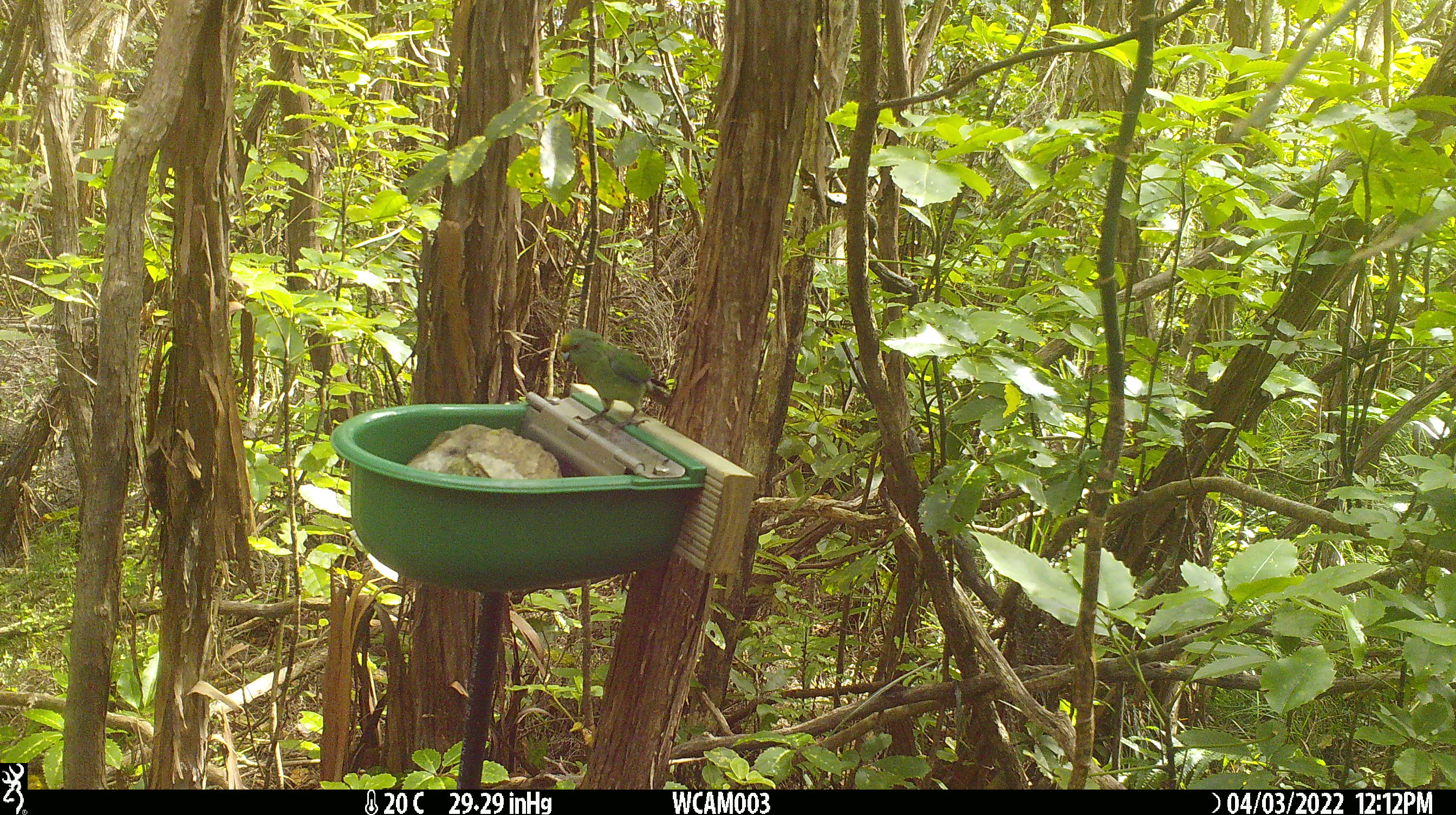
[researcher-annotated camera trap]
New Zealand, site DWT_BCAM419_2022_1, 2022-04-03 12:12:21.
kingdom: Animalia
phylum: Chordata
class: Aves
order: Psittaciformes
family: Psittaculidae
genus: Cyanoramphus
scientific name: Cyanoramphus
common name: parakeet